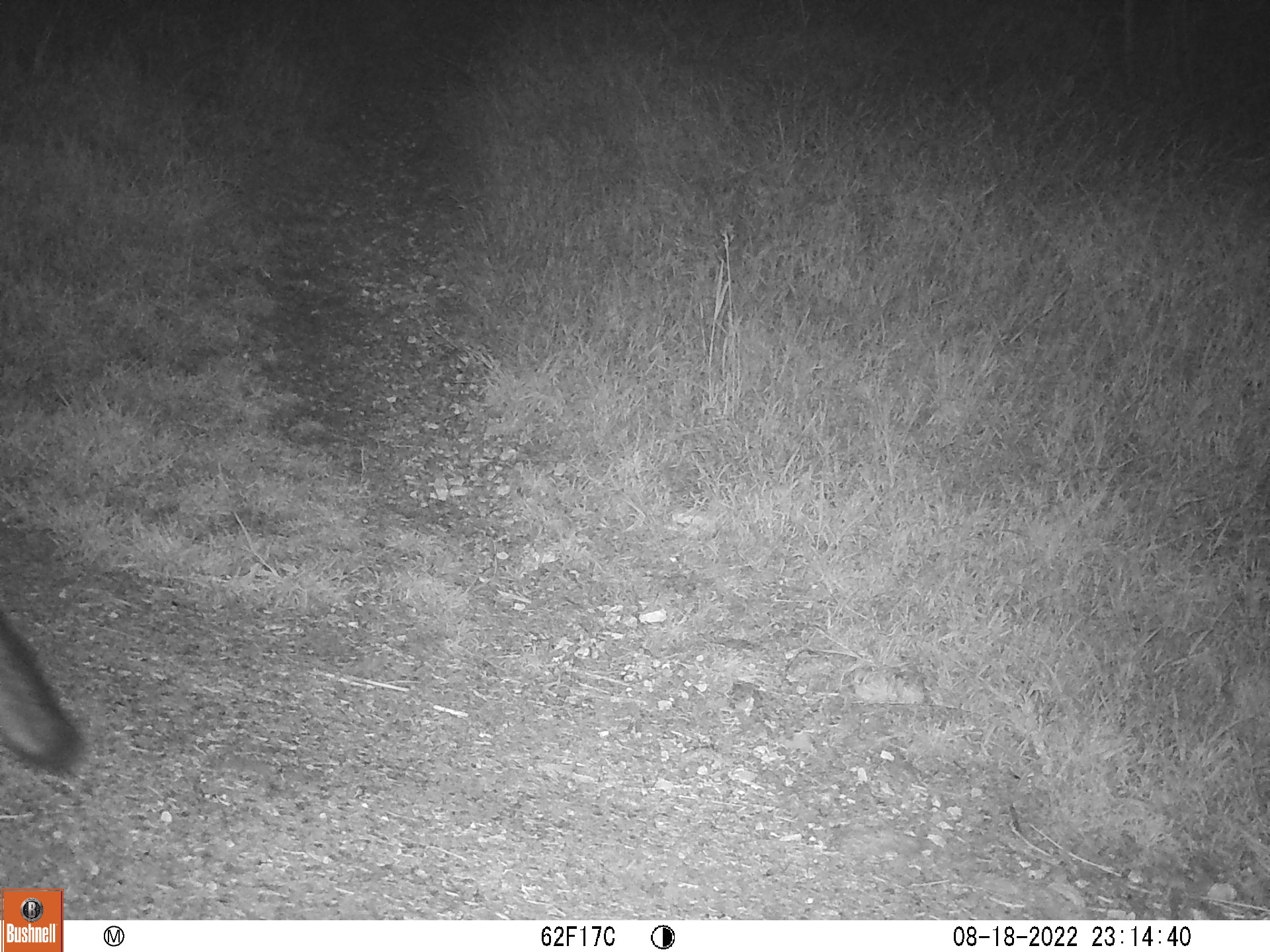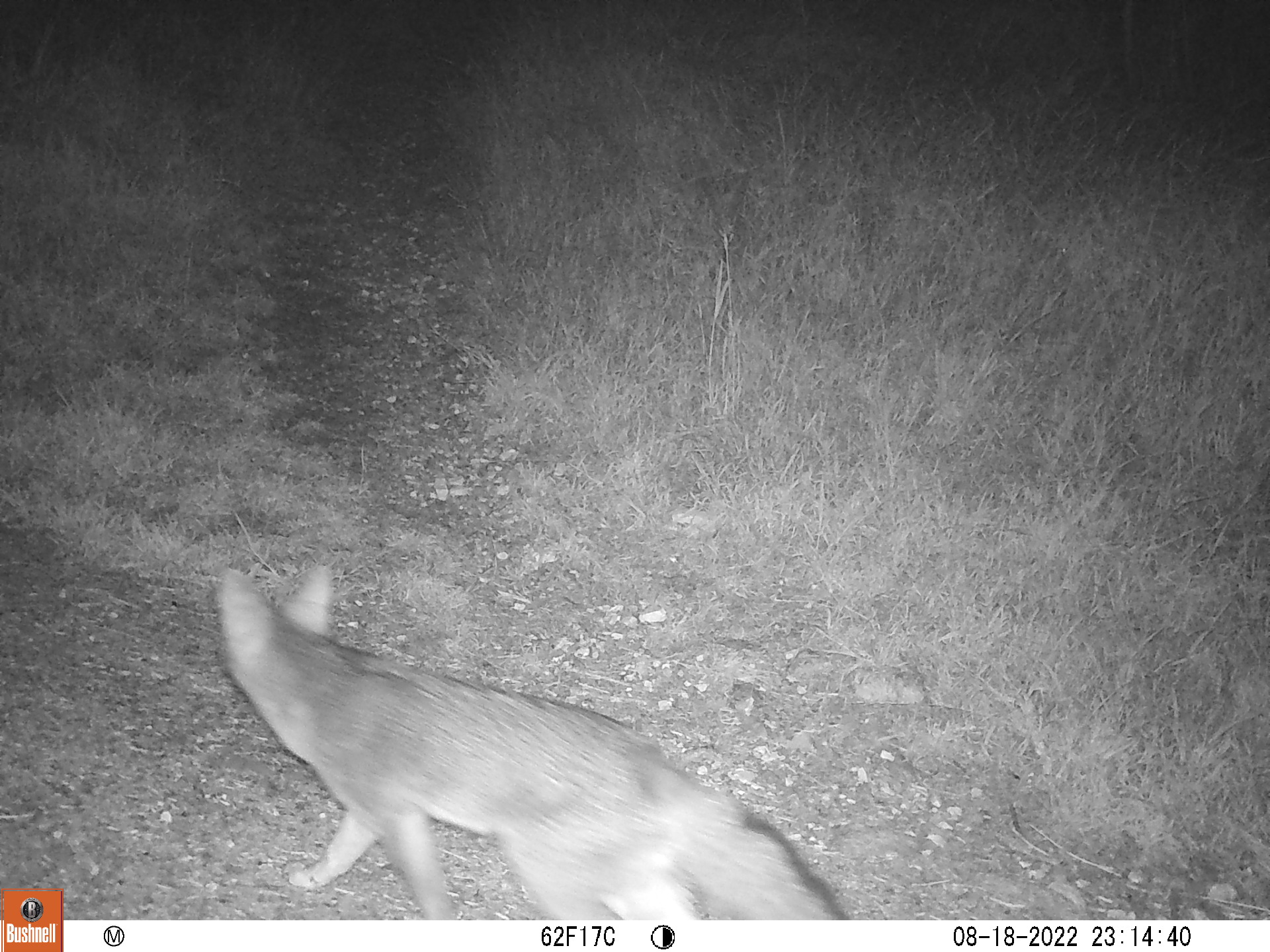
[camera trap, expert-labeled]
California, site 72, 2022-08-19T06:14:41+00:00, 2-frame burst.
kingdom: Animalia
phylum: Chordata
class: Mammalia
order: Carnivora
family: Canidae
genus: Urocyon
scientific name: Urocyon cinereoargenteus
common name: gray fox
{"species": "gray fox (Urocyon cinereoargenteus)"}